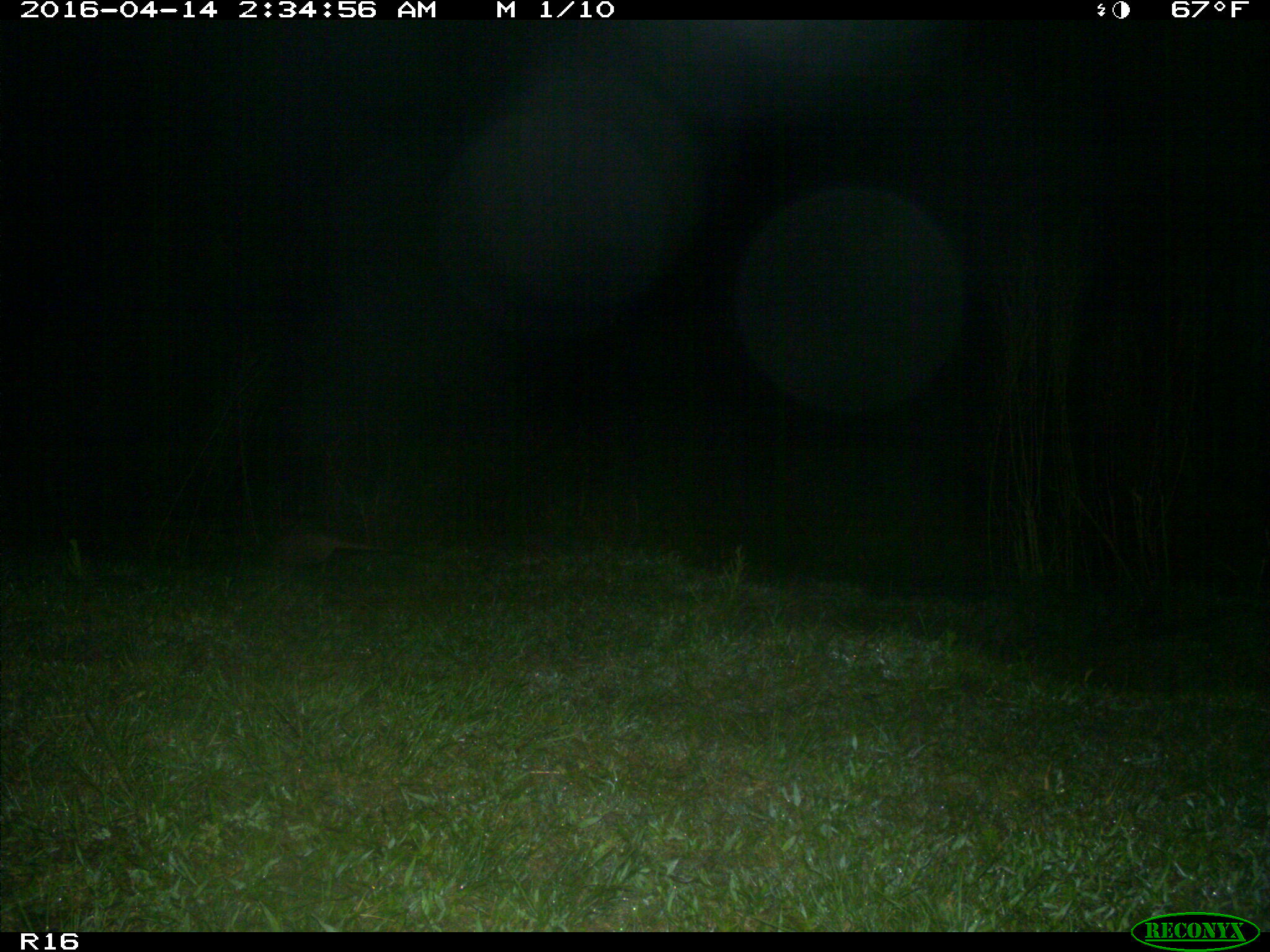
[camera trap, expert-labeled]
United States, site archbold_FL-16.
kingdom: Animalia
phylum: Chordata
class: Mammalia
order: Cingulata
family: Dasypodidae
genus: Dasypus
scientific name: Dasypus novemcinctus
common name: nine-banded armadillo